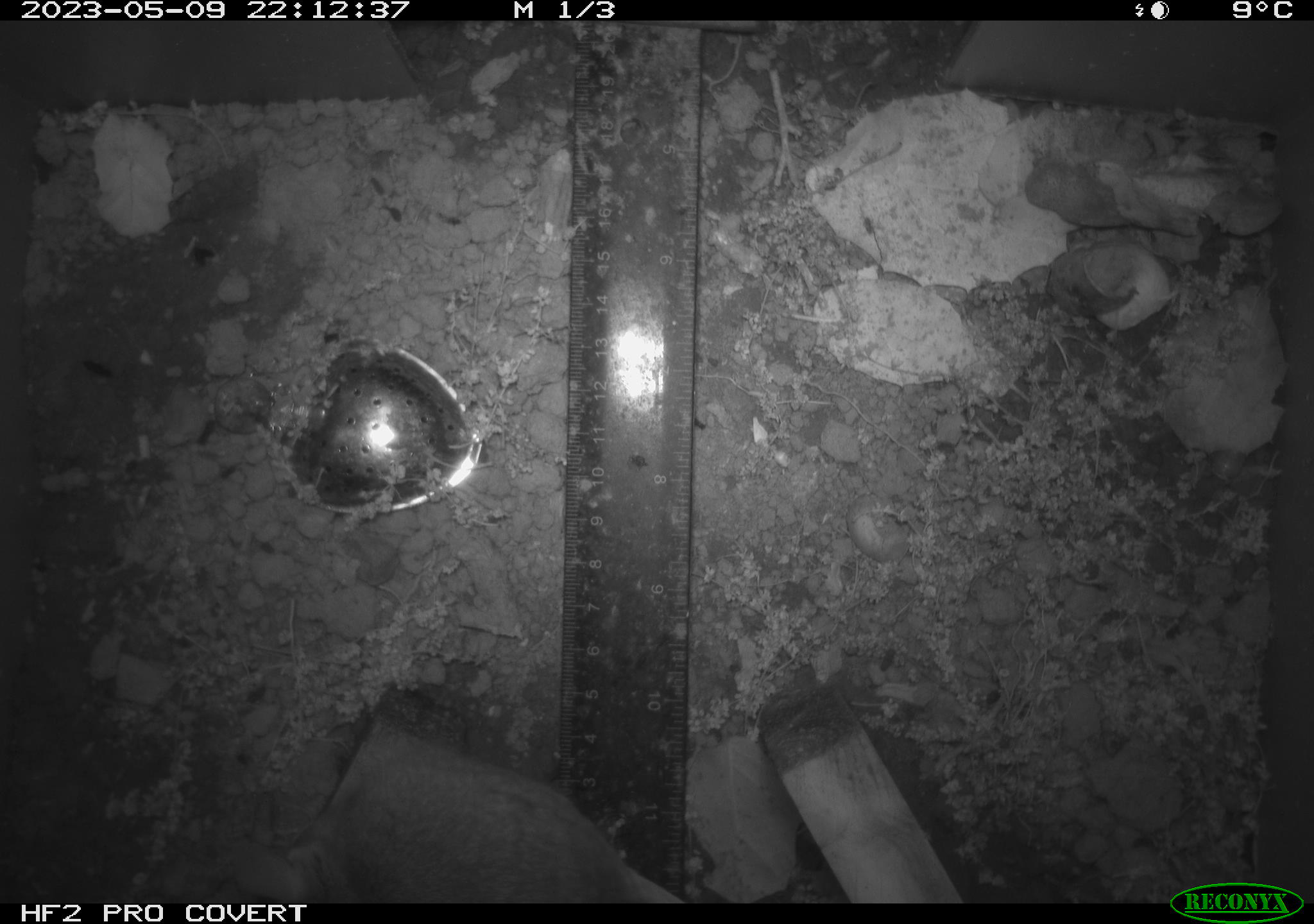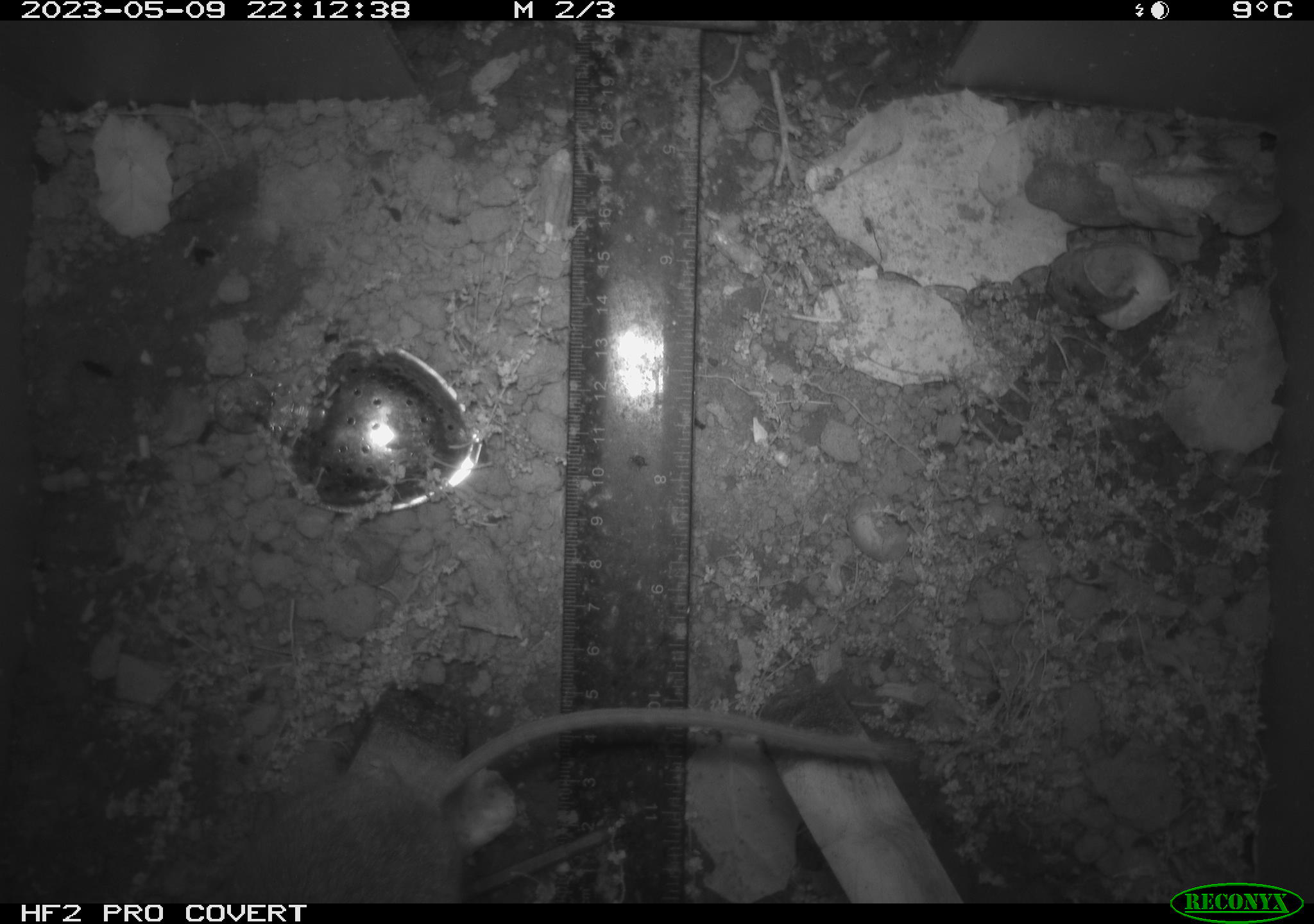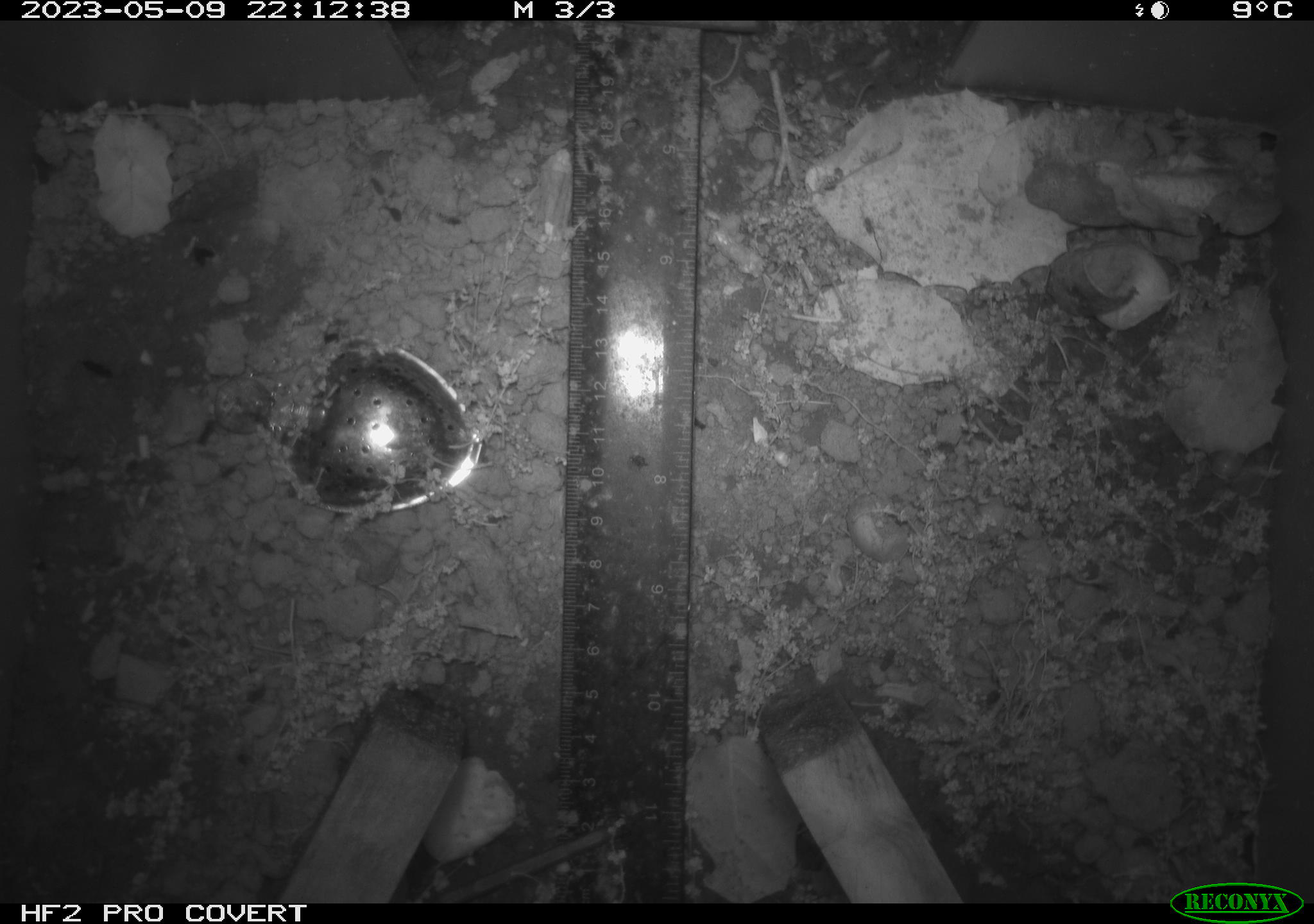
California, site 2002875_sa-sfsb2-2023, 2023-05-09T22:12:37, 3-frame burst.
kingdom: Animalia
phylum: Chordata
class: Mammalia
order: Rodentia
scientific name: Rodentia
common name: mouse species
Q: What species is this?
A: Mouse species (Rodentia).